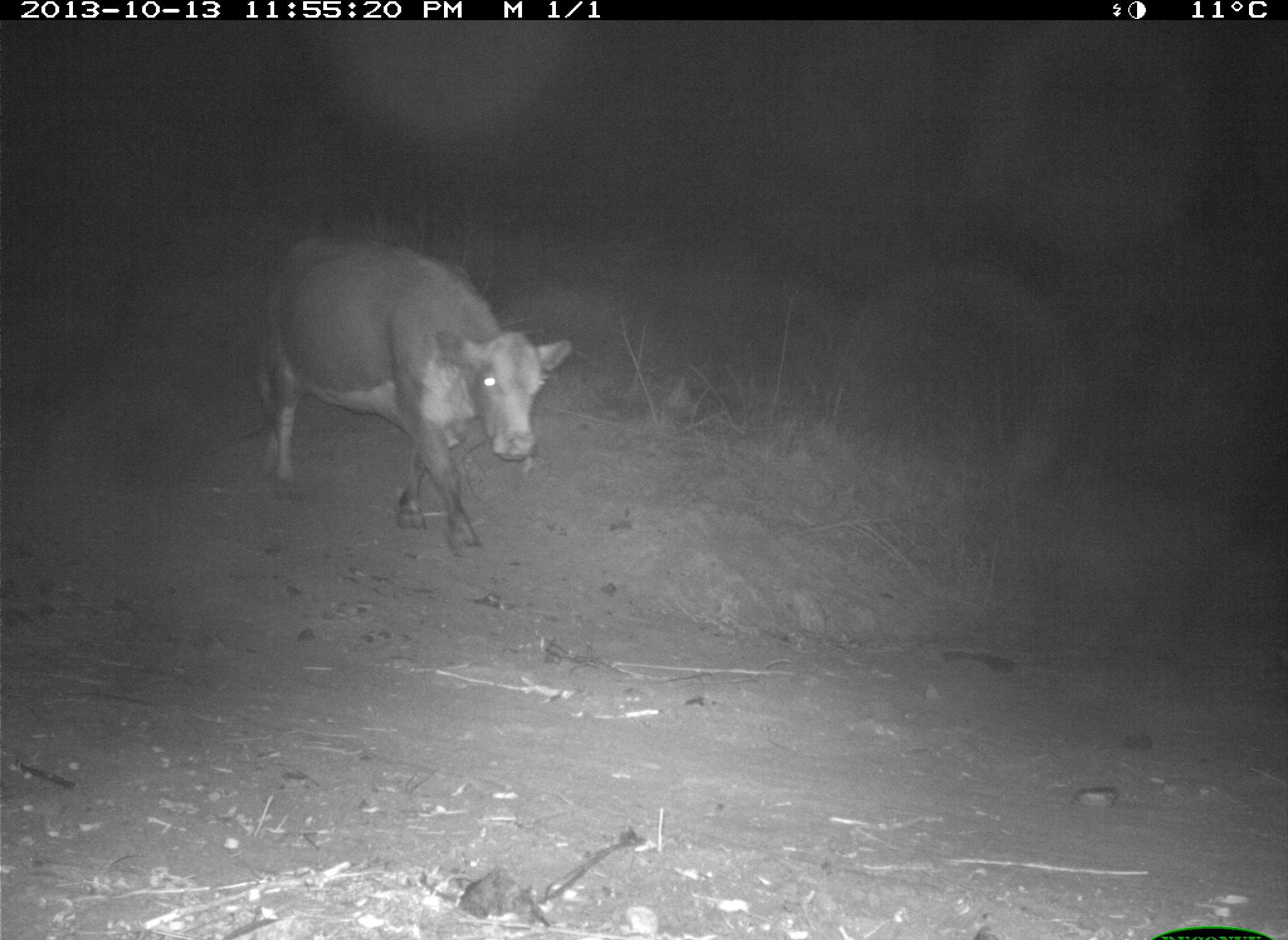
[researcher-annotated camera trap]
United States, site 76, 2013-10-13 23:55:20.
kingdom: Animalia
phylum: Chordata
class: Mammalia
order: Artiodactyla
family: Bovidae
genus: Bos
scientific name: Bos taurus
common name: cow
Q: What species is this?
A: Cow (Bos taurus).